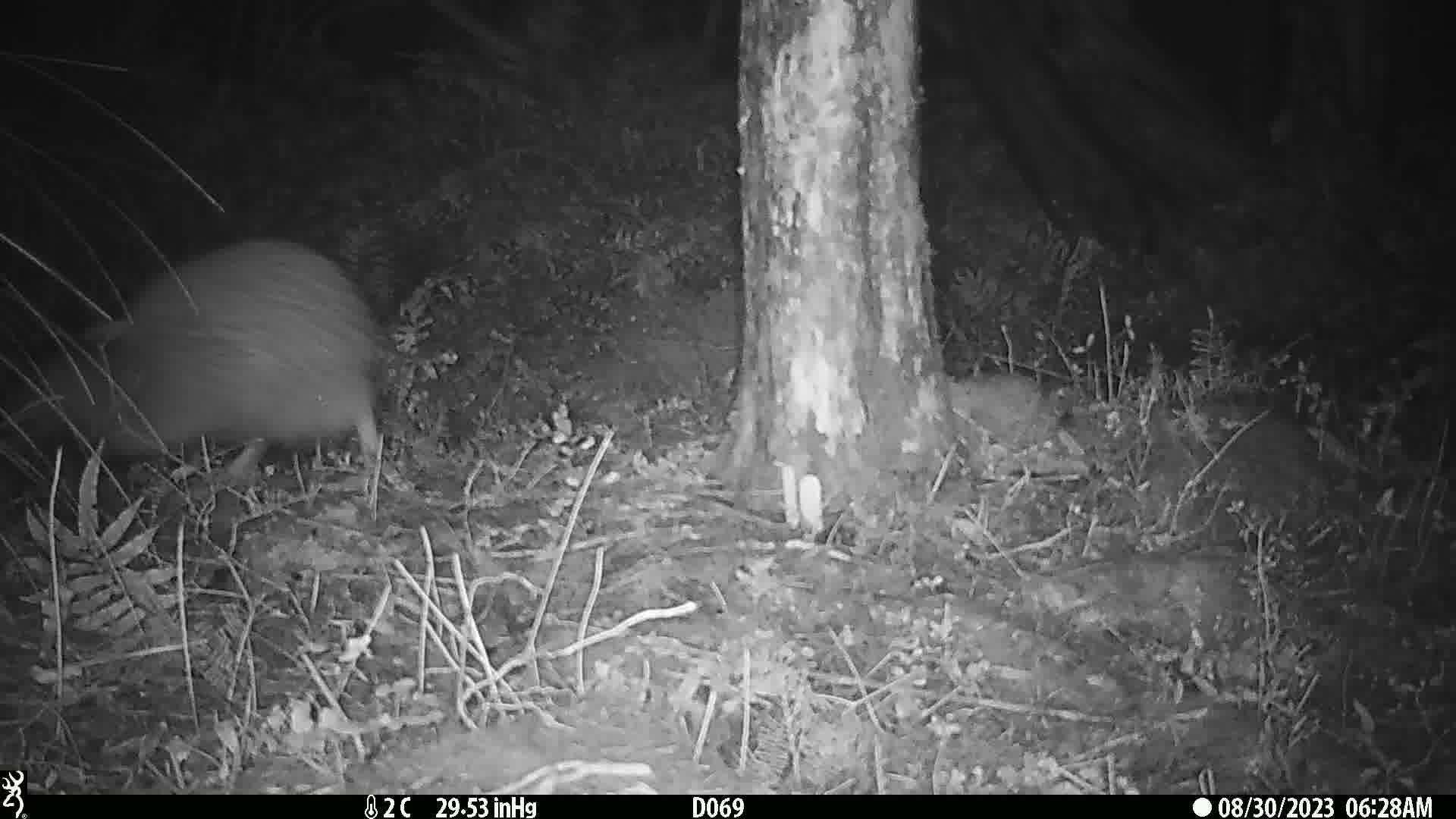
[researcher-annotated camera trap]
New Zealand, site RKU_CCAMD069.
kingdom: Animalia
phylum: Chordata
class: Aves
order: Apterygiformes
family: Apterygidae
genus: Apteryx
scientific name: Apteryx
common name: kiwi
Kiwi (Apteryx).